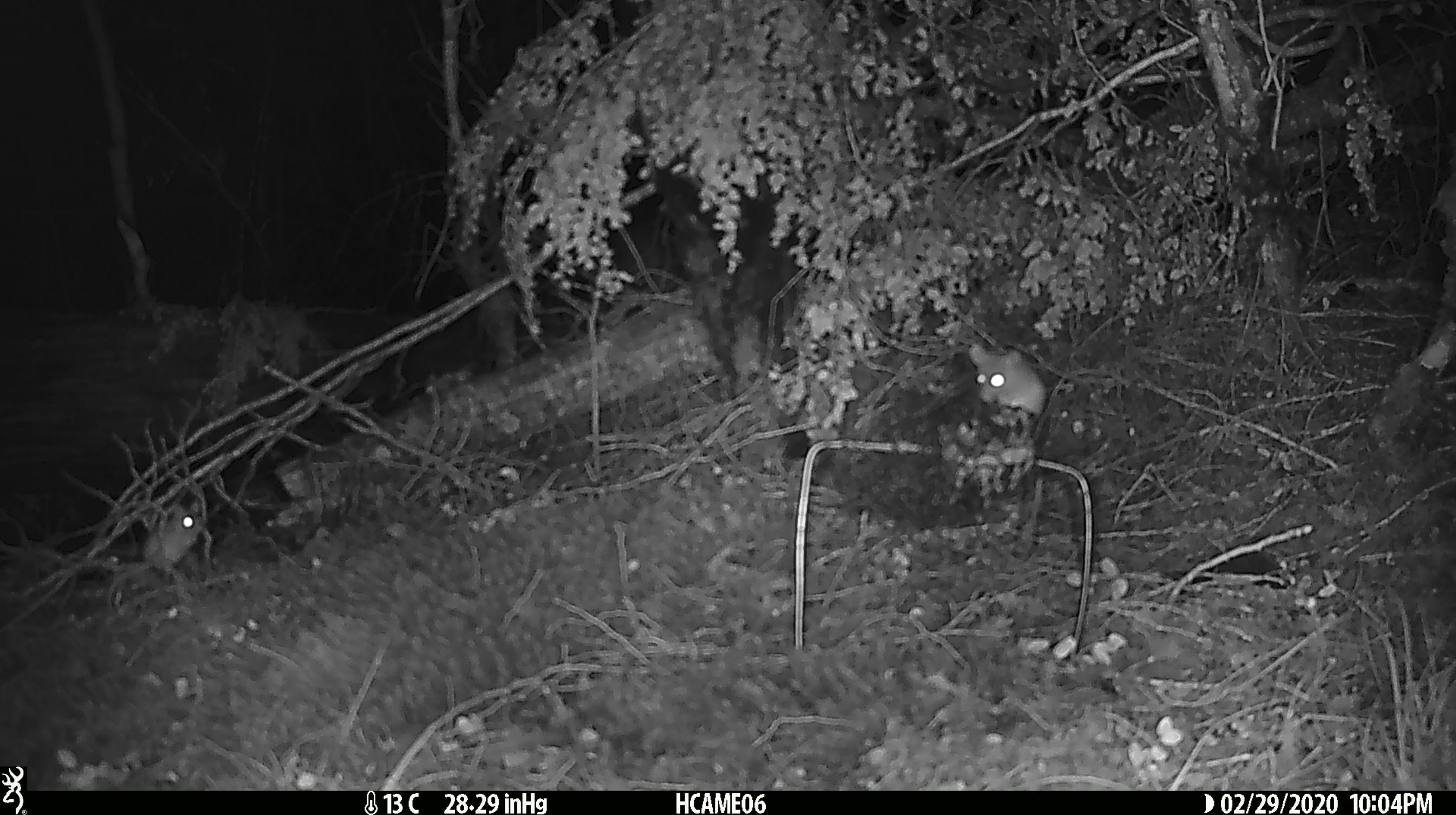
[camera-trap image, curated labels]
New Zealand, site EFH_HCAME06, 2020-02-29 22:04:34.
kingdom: Animalia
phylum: Chordata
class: Mammalia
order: Rodentia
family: Muridae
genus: Mus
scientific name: Mus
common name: mouse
Mouse (Mus).